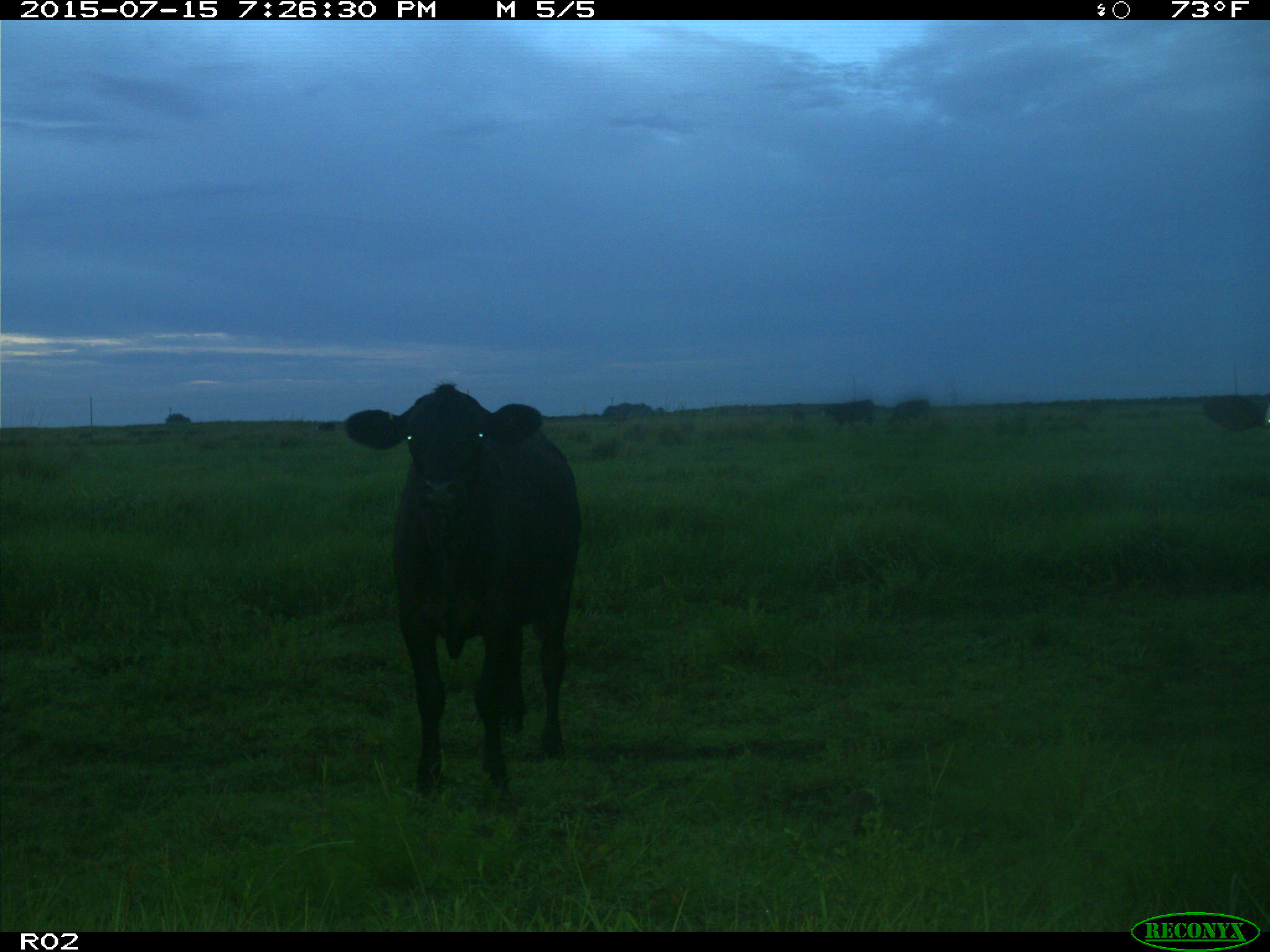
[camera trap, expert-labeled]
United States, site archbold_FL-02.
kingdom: Animalia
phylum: Chordata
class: Mammalia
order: Artiodactyla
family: Bovidae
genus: Bos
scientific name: Bos taurus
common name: domestic cow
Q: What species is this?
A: Bos taurus (domestic cow).